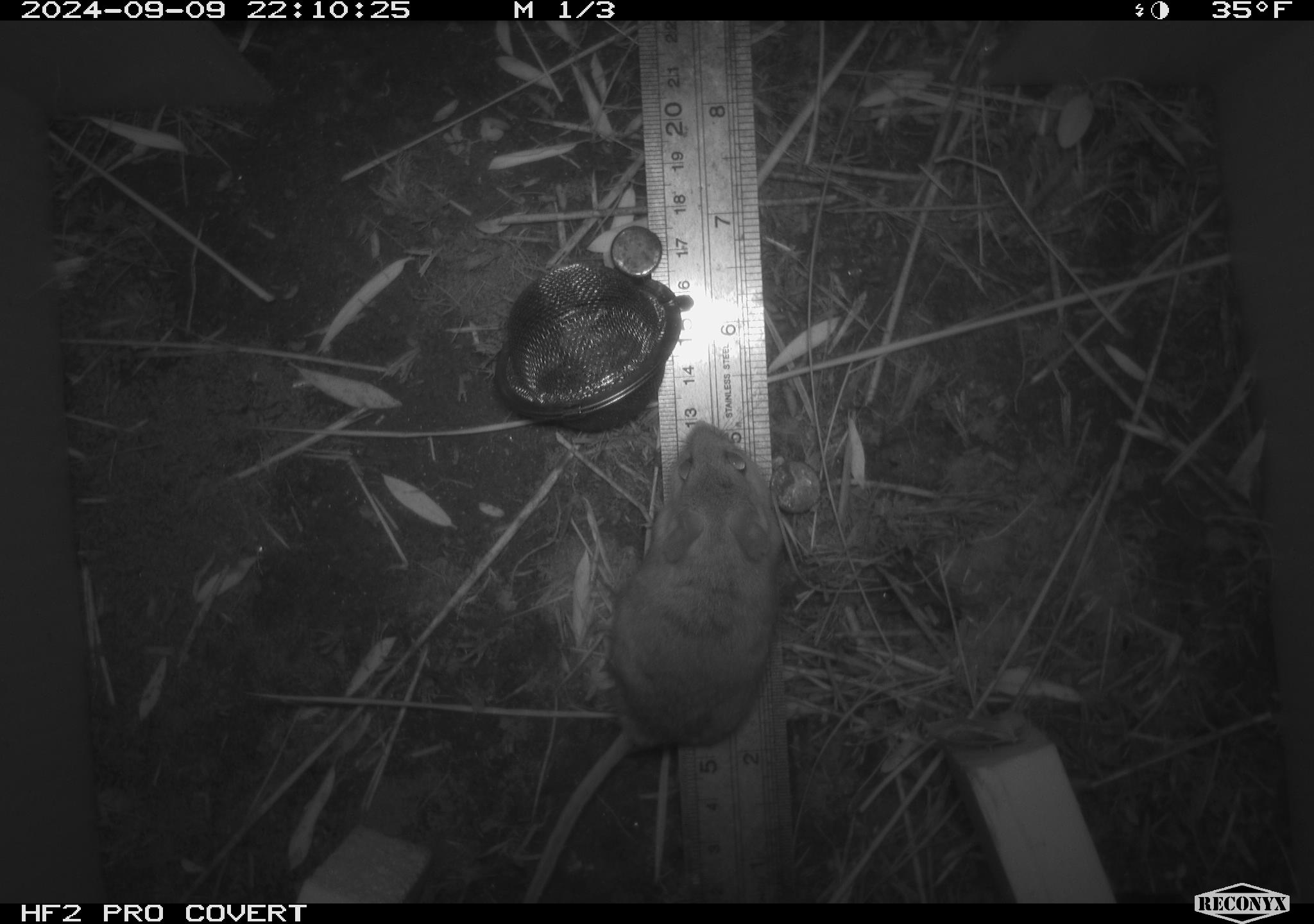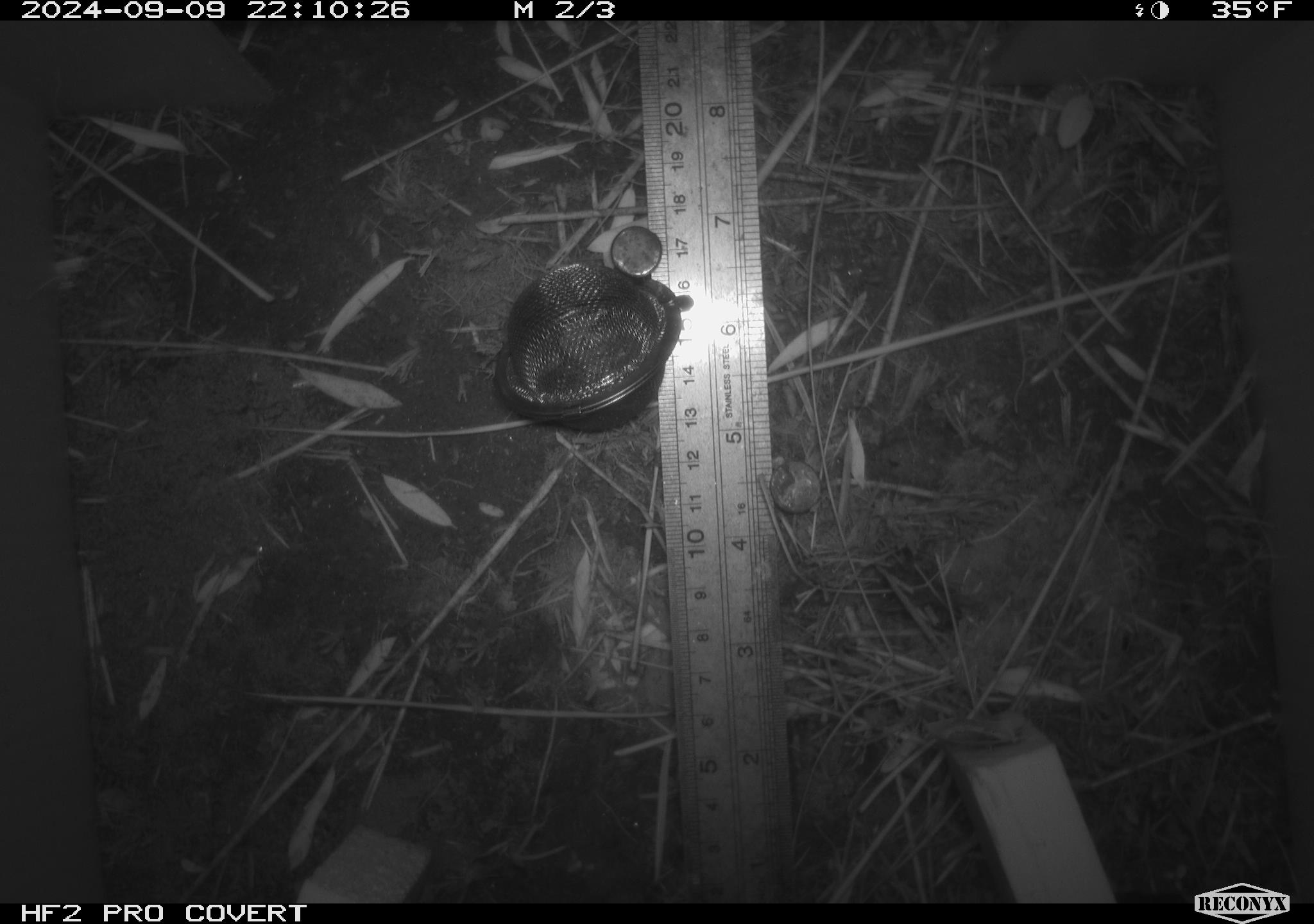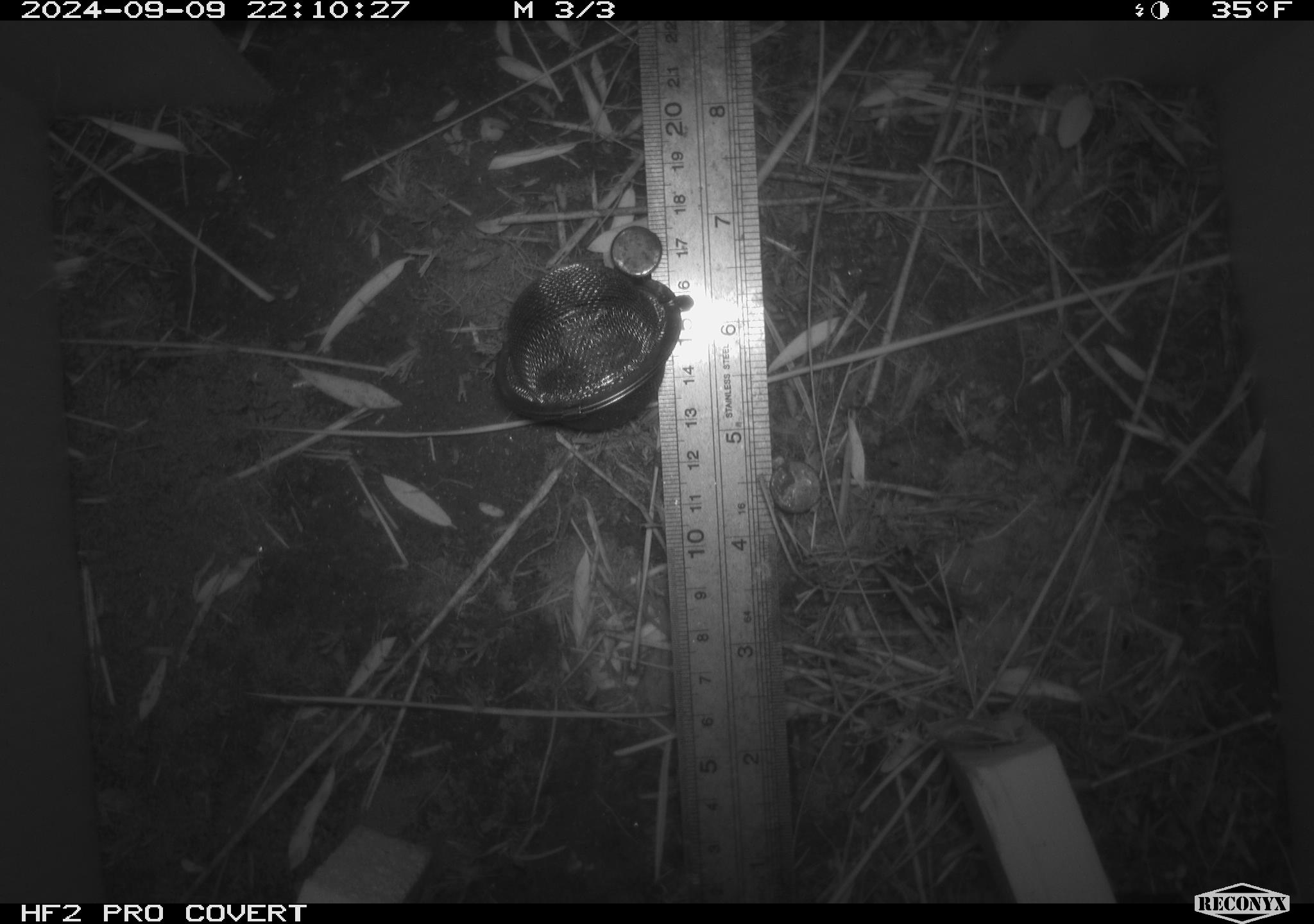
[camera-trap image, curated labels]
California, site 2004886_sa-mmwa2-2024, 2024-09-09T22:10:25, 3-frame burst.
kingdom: Animalia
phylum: Chordata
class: Mammalia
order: Rodentia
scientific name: Rodentia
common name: mouse species